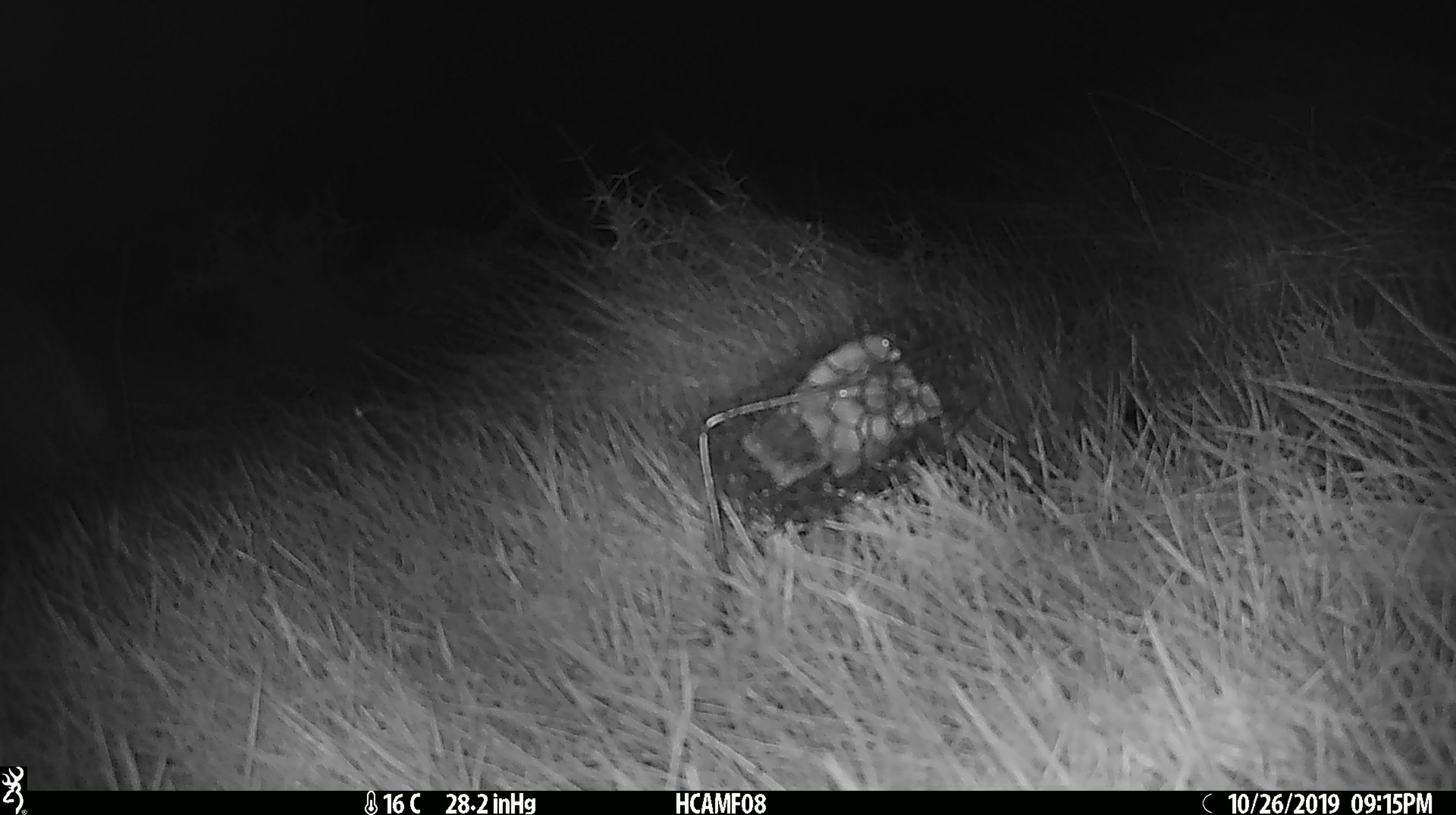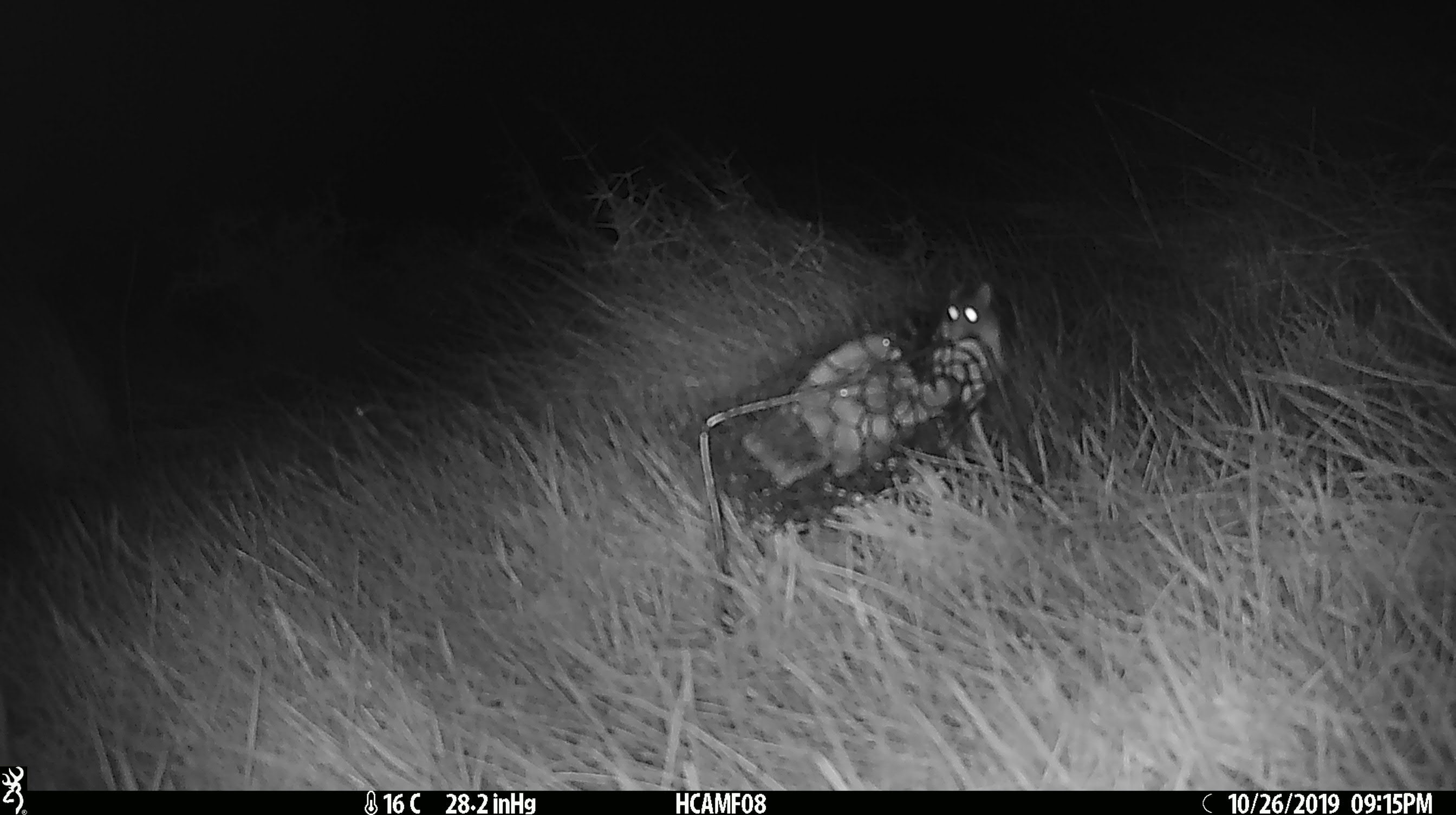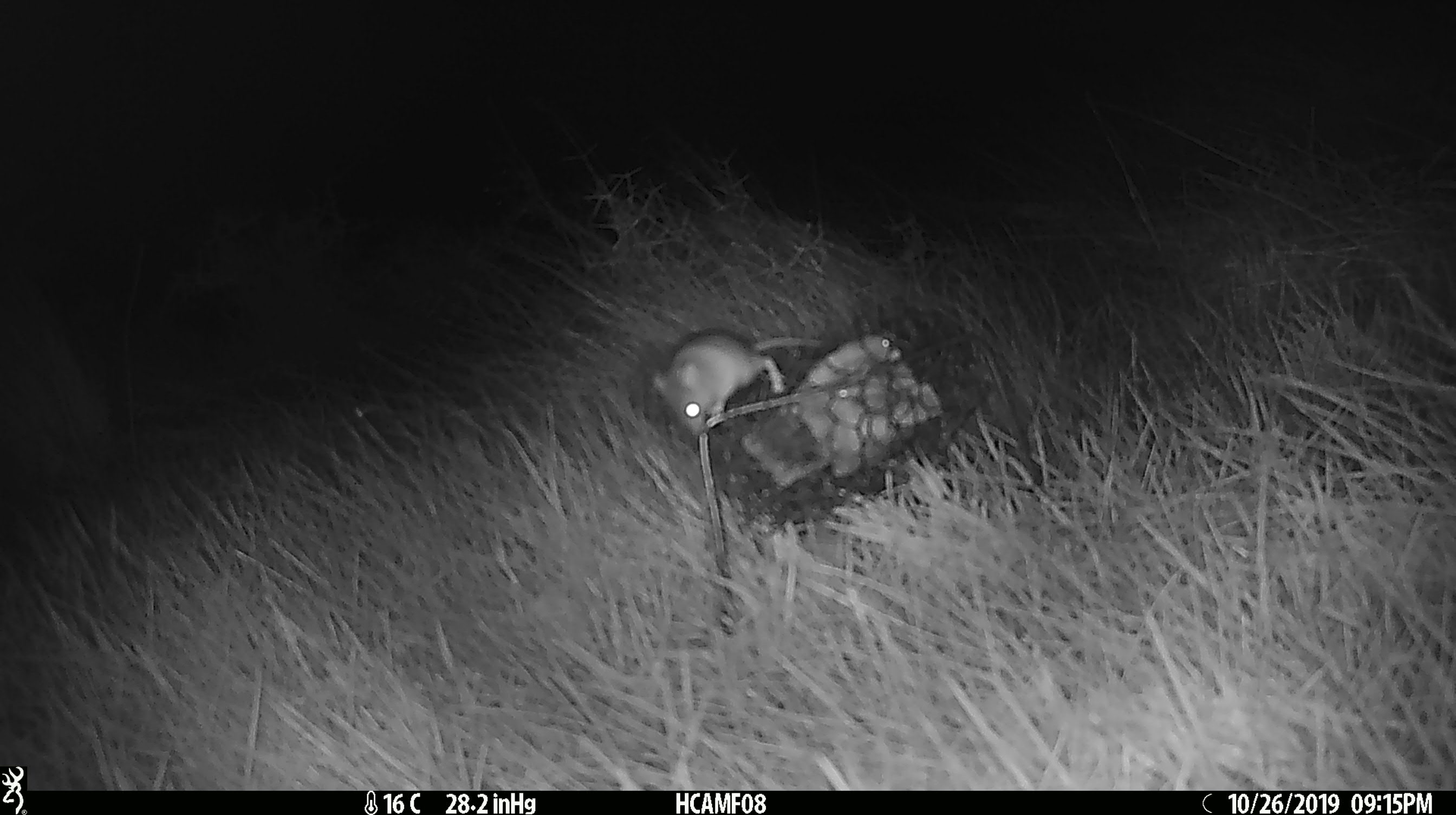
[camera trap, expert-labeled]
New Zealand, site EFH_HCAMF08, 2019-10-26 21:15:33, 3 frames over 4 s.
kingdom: Animalia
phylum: Chordata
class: Mammalia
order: Rodentia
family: Muridae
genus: Mus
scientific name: Mus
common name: mouse